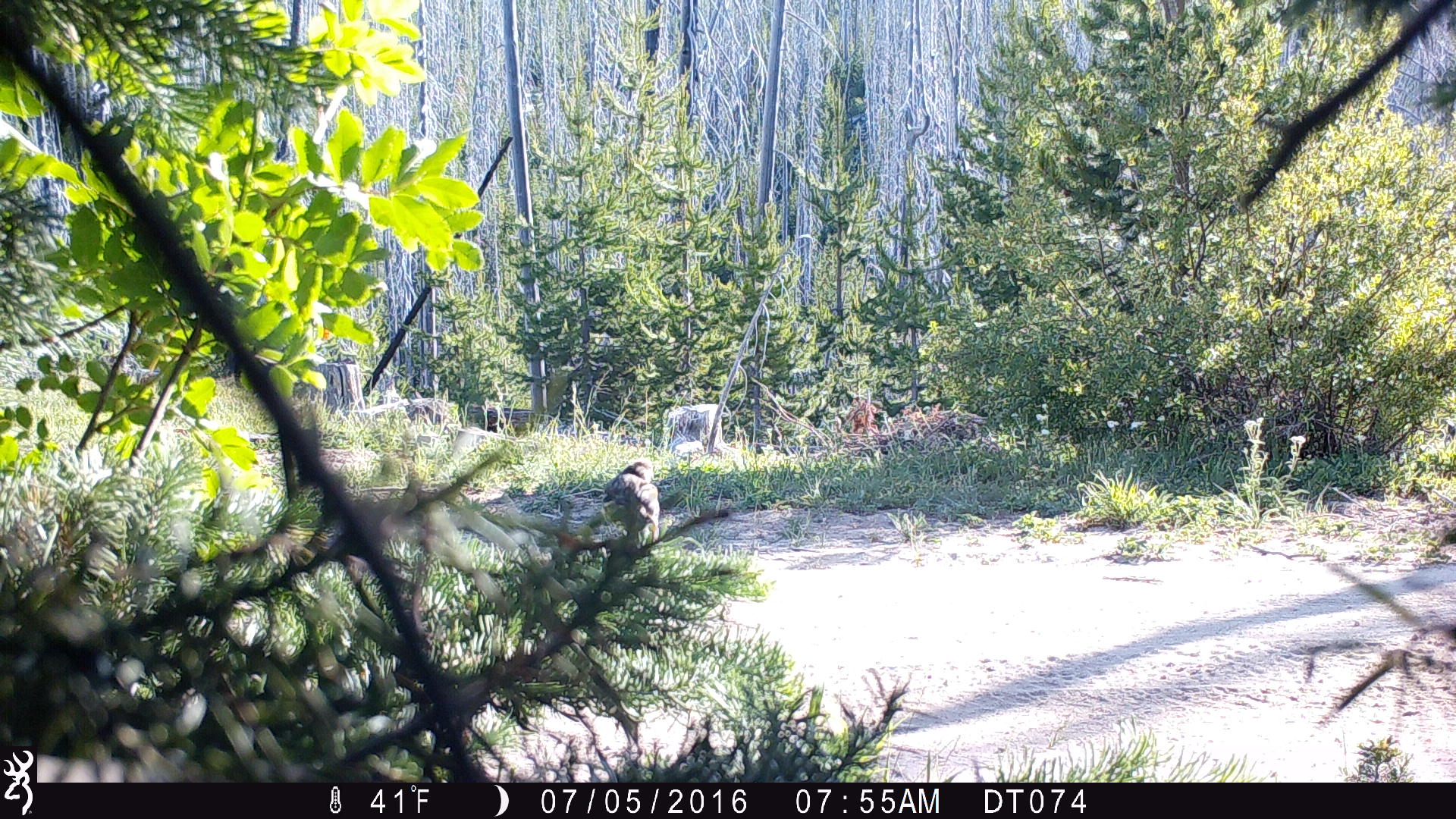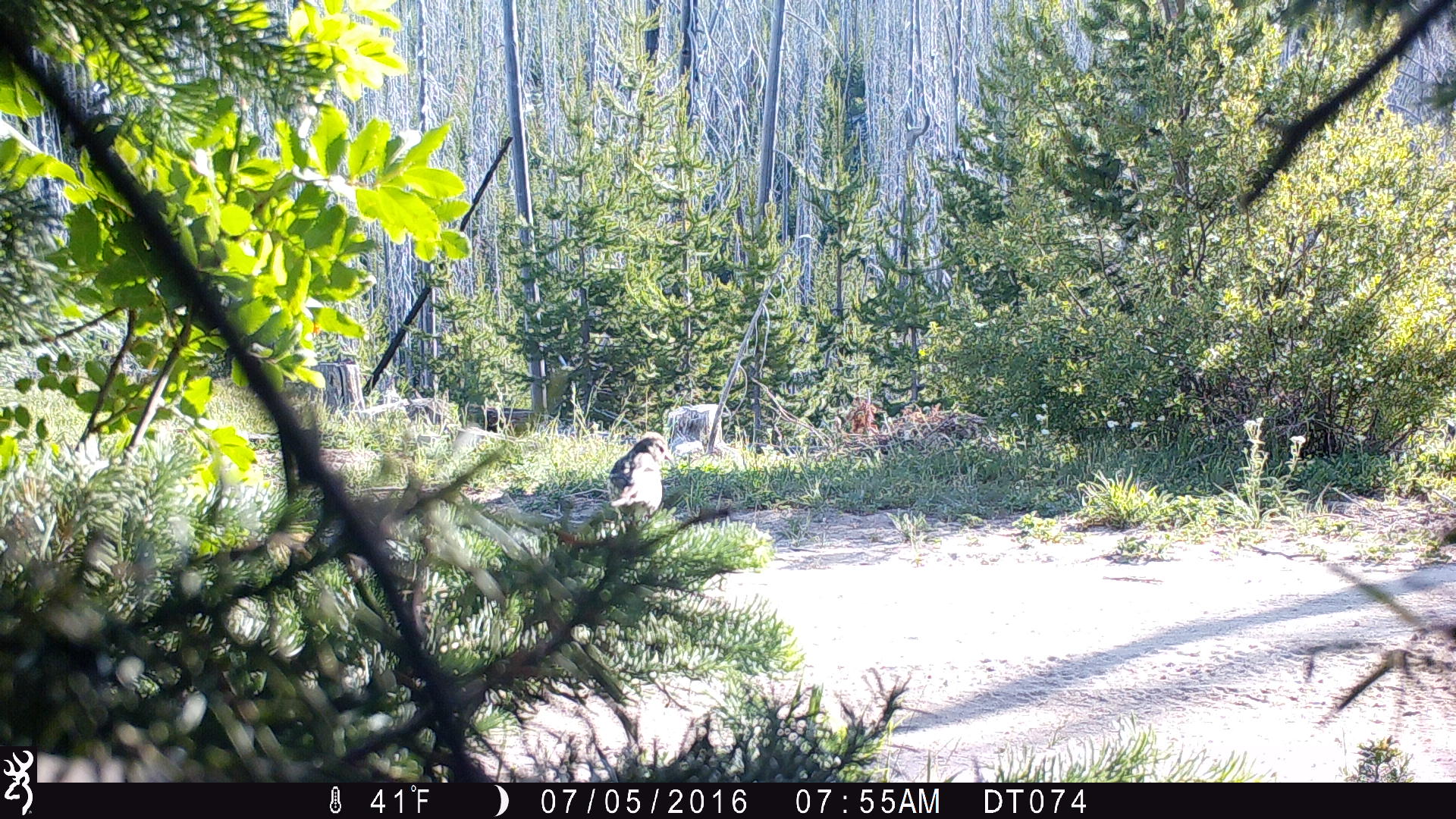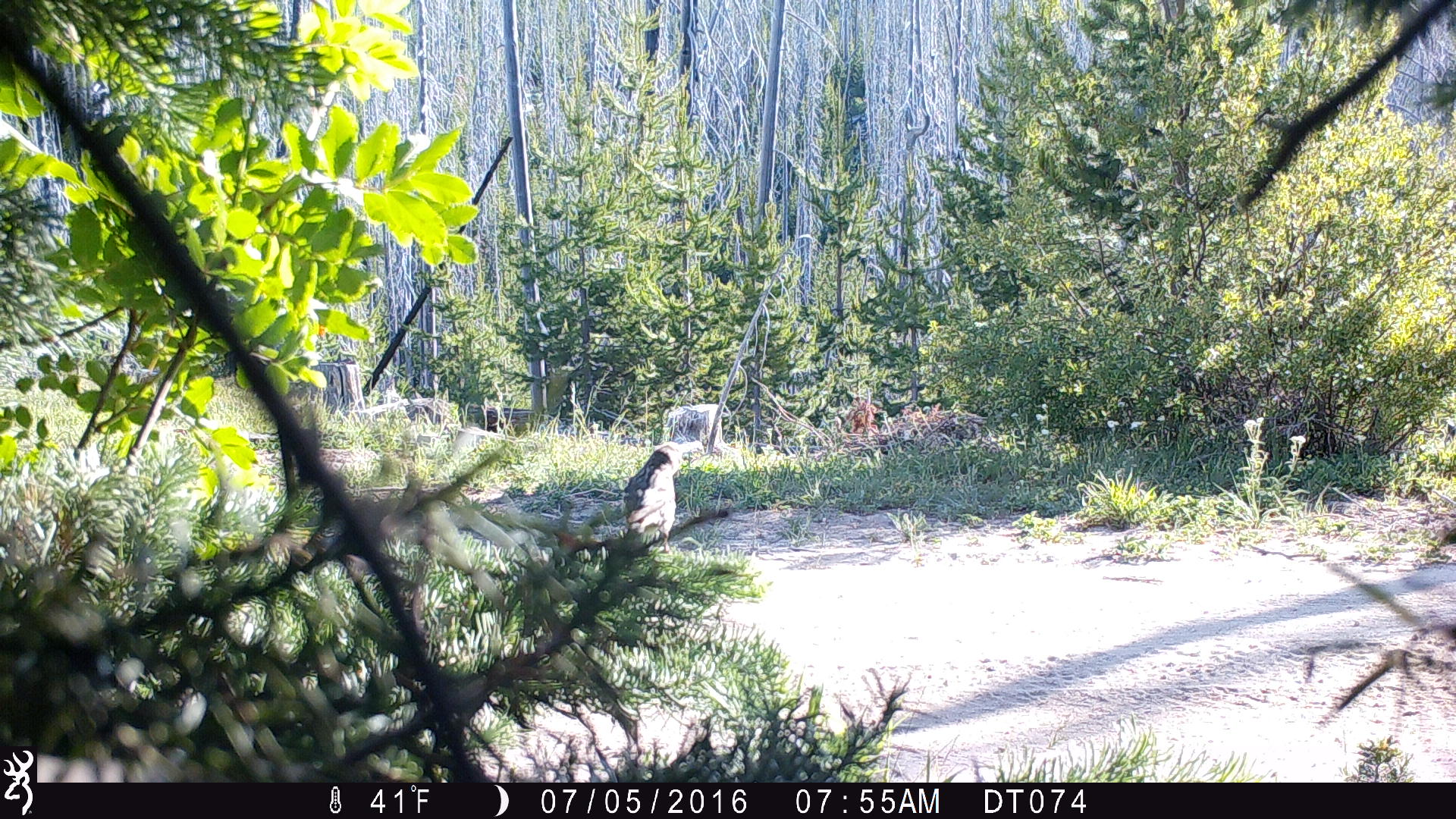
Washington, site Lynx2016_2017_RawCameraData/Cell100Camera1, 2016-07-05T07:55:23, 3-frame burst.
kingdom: Animalia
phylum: Chordata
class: Aves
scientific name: Aves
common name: birds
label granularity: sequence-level